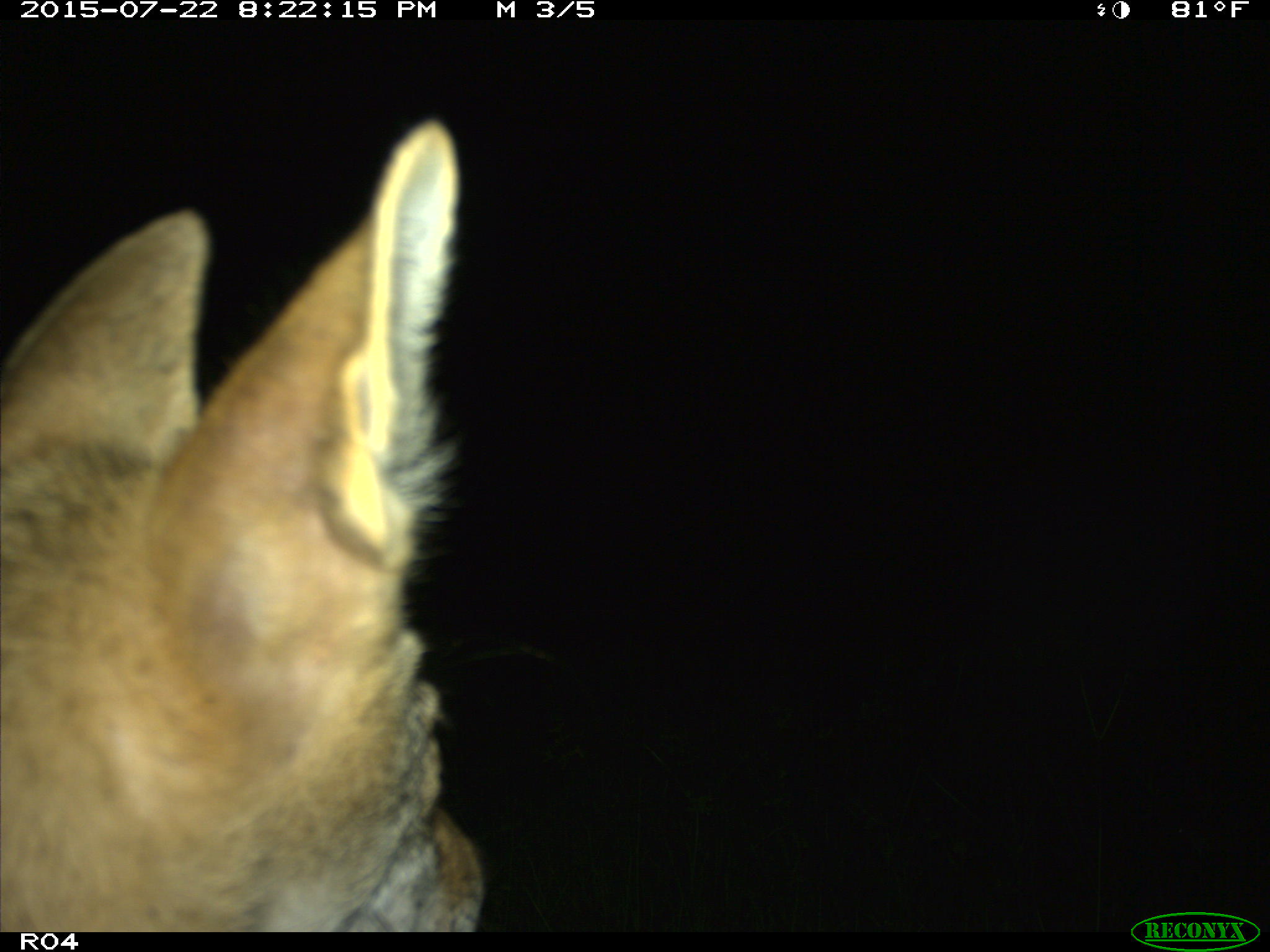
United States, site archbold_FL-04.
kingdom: Animalia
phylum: Chordata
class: Mammalia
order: Carnivora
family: Canidae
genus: Canis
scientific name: Canis latrans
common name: coyote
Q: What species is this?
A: Canis latrans (coyote).